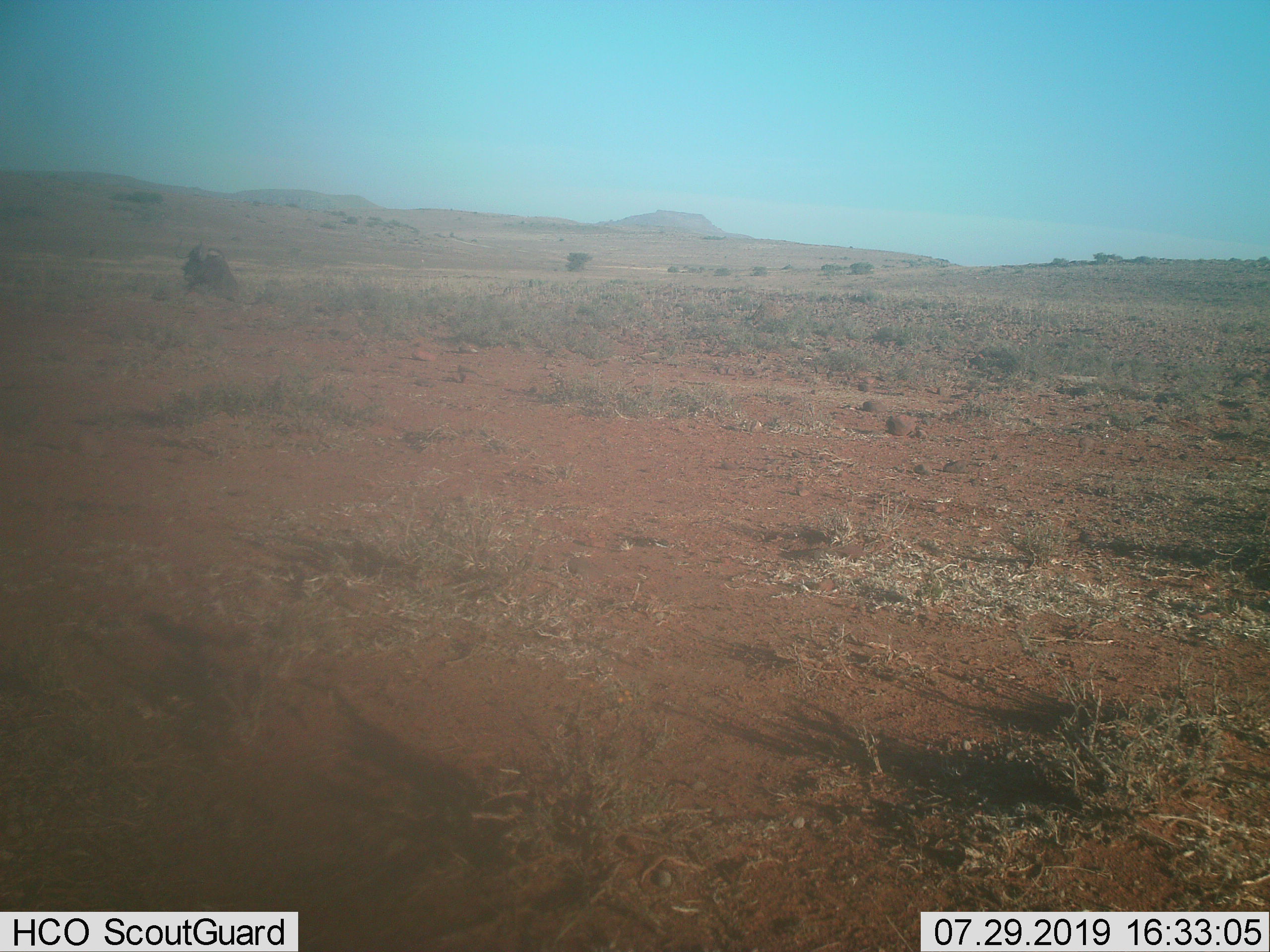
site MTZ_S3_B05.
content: unidentified animal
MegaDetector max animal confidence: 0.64